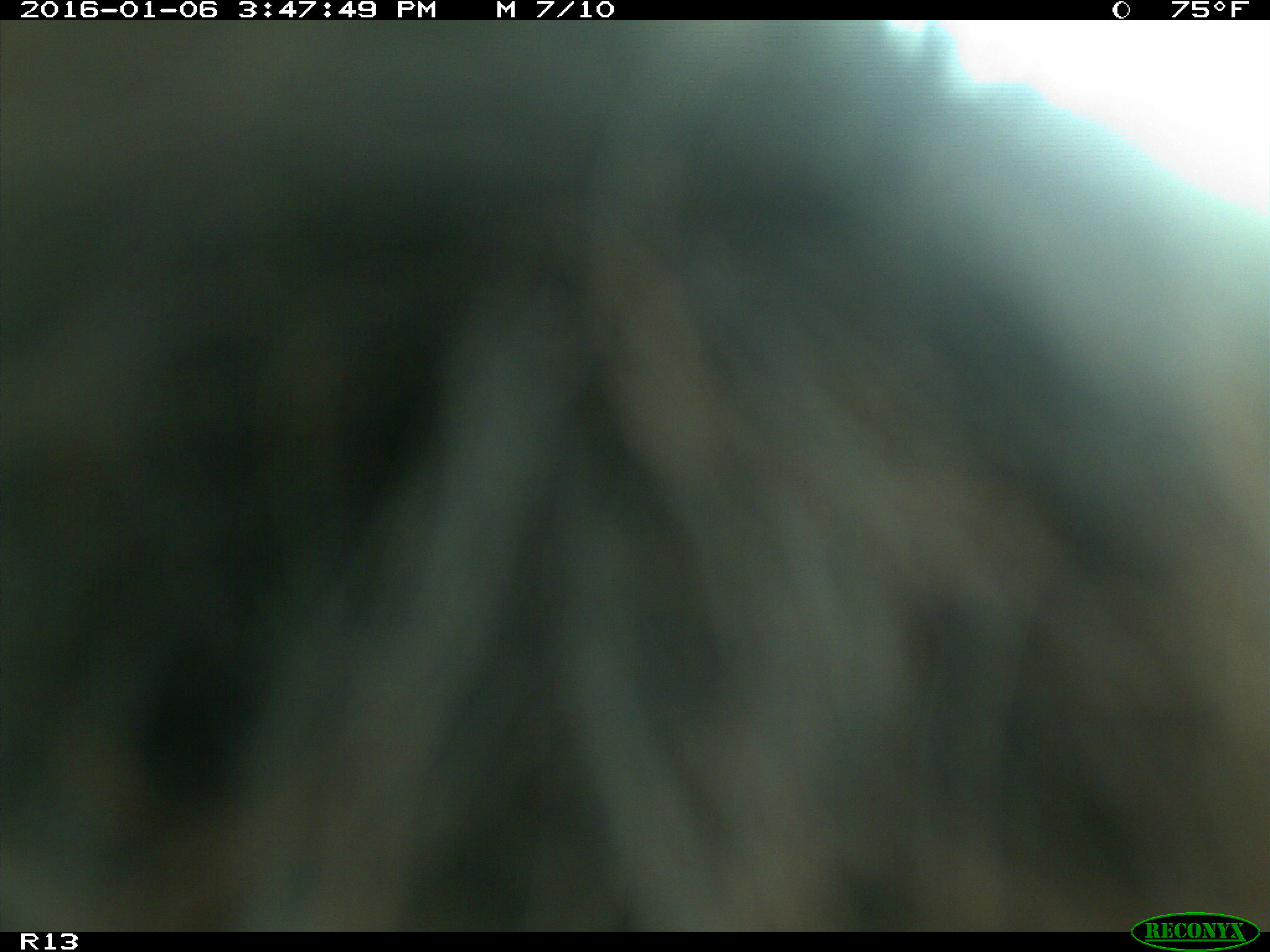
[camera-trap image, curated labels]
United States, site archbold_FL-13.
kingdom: Animalia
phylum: Chordata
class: Mammalia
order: Artiodactyla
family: Bovidae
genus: Bos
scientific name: Bos taurus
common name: domestic cow